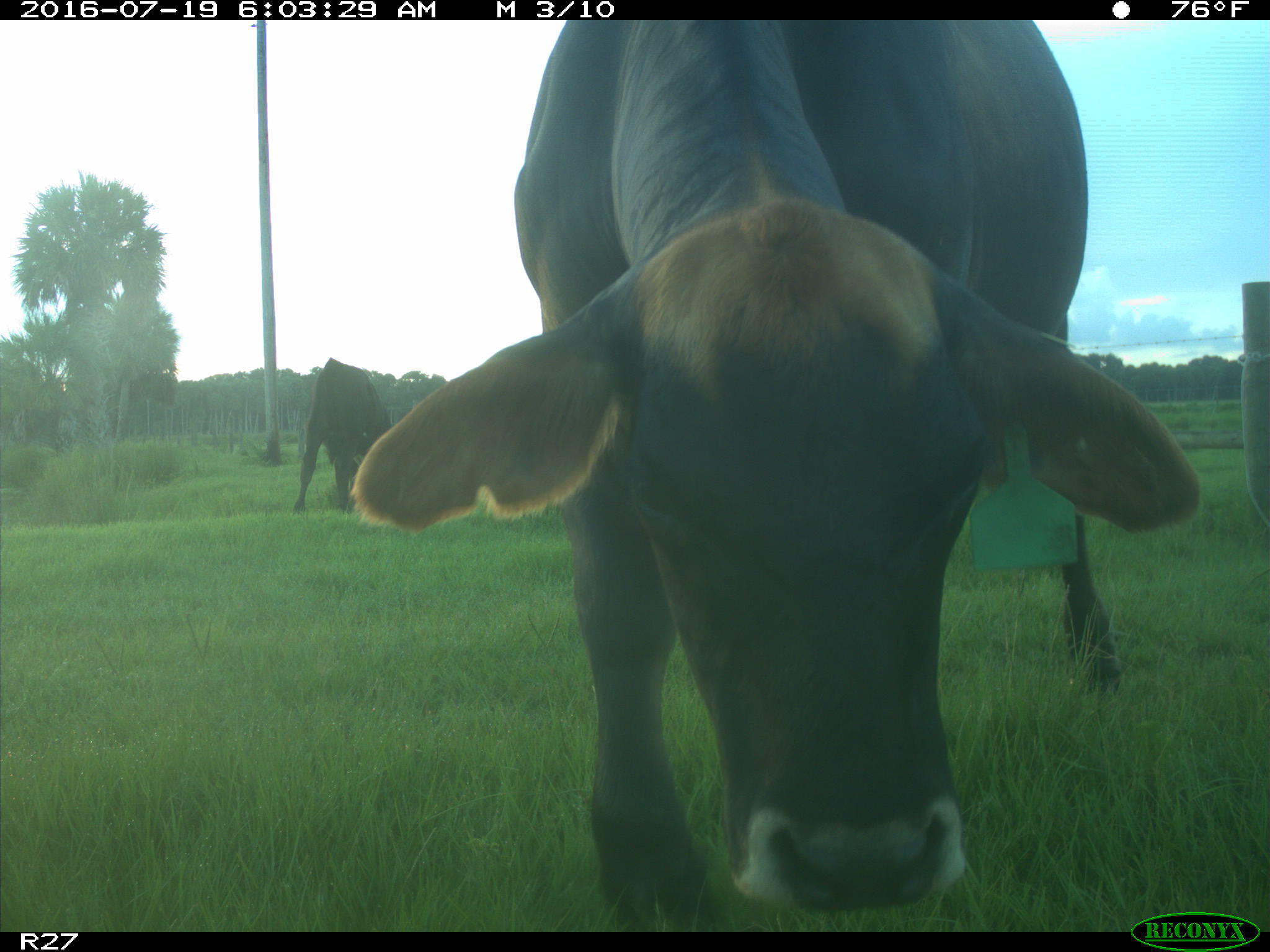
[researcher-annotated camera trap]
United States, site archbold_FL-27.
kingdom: Animalia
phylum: Chordata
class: Mammalia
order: Artiodactyla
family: Bovidae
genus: Bos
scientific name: Bos taurus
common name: domestic cow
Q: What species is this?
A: Bos taurus (domestic cow).